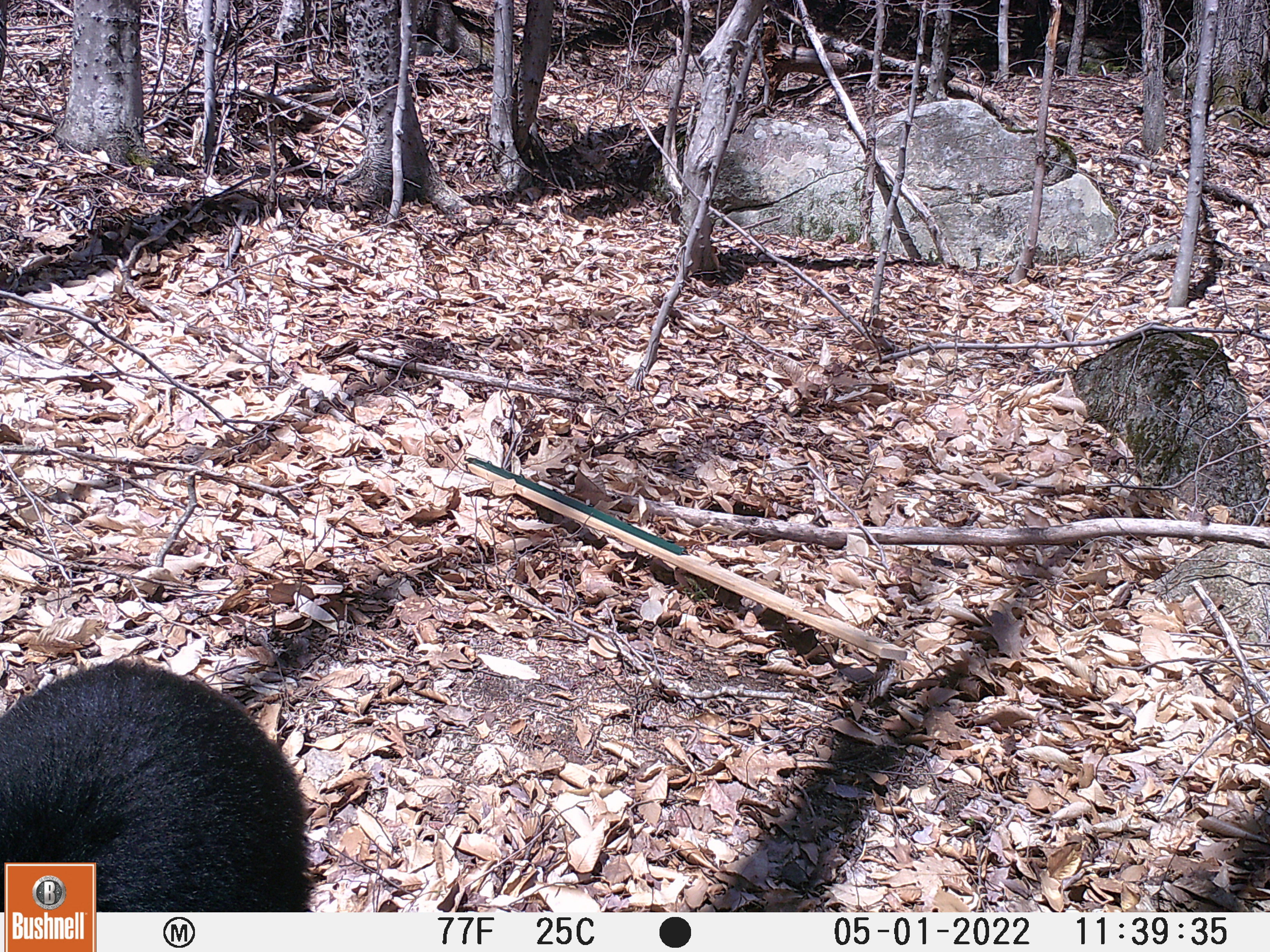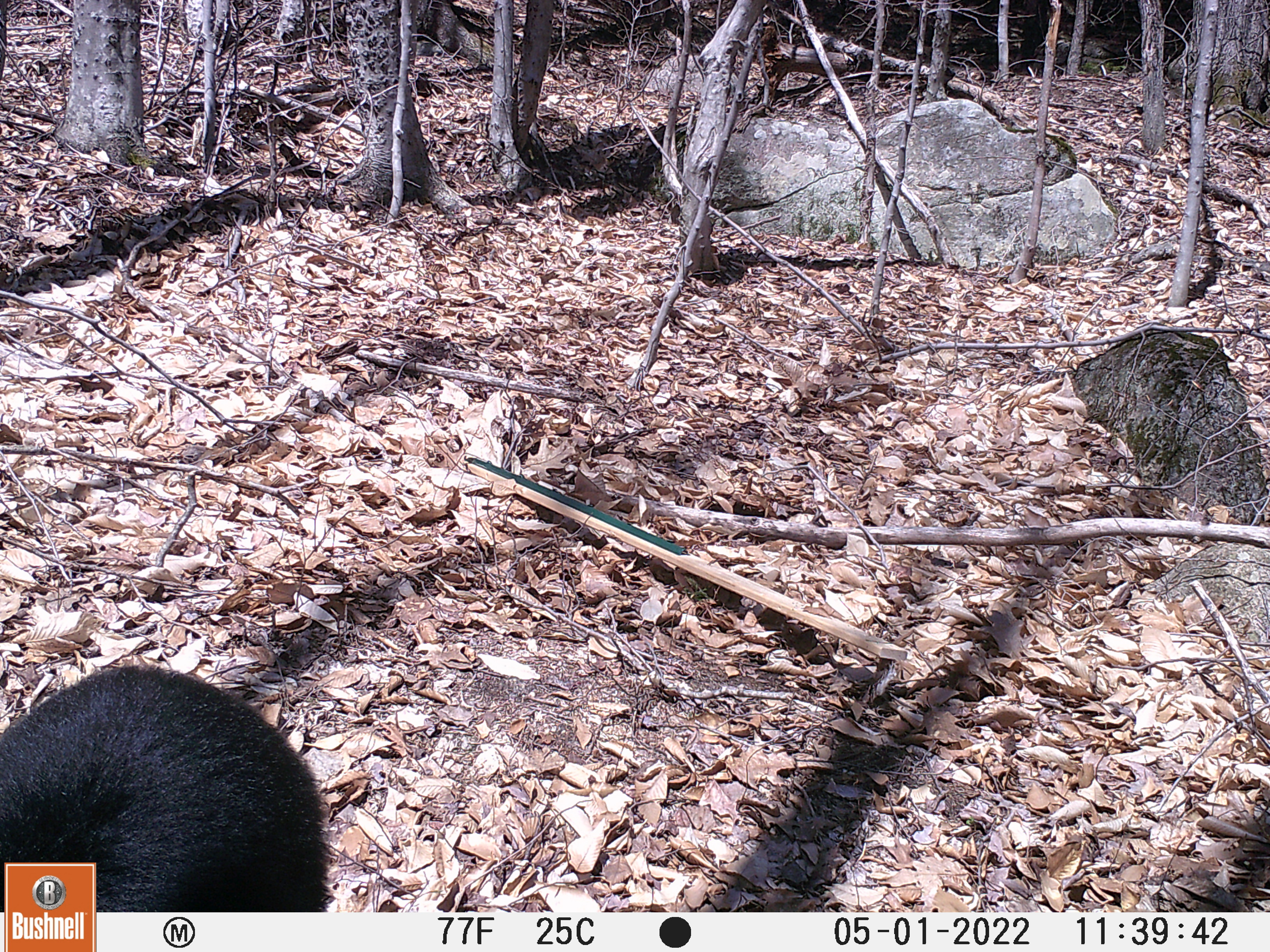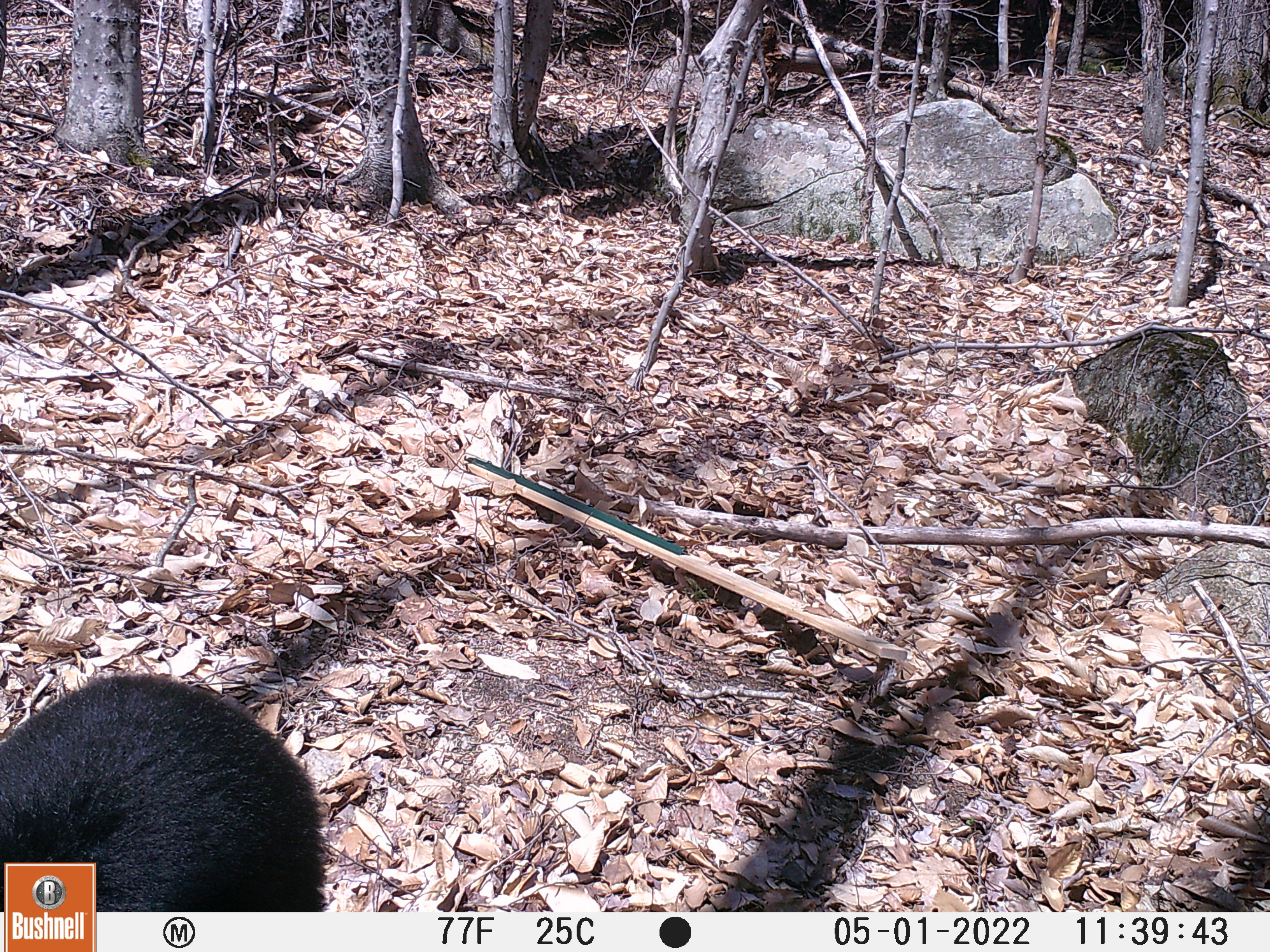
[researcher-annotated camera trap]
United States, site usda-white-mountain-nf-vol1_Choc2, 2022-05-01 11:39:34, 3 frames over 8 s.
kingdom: Animalia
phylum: Chordata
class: Mammalia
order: Carnivora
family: Ursidae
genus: Ursus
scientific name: Ursus americanus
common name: black bear